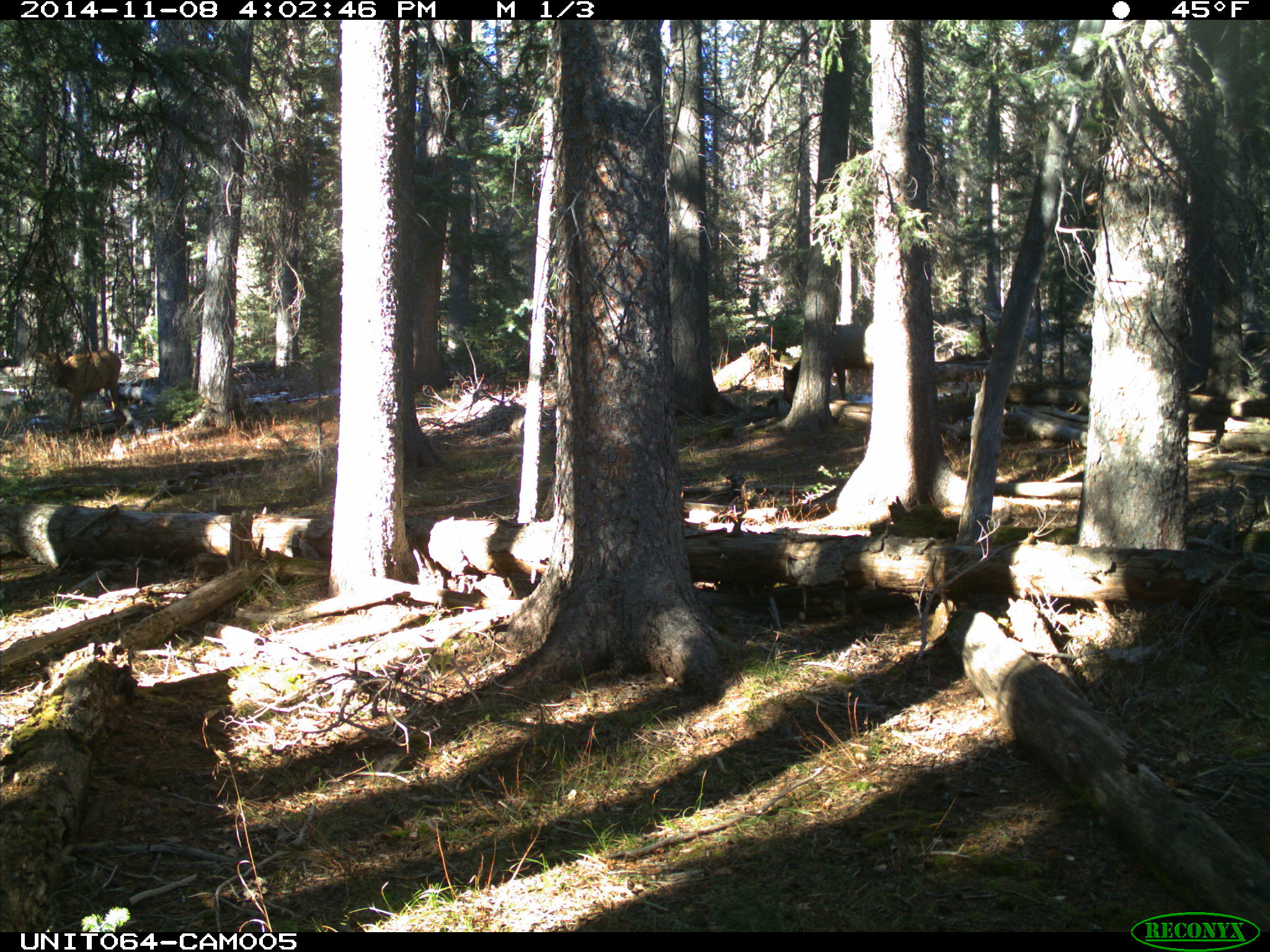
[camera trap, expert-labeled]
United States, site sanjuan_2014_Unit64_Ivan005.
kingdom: Animalia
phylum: Chordata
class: Mammalia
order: Artiodactyla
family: Cervidae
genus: Cervus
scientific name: Cervus elaphus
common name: red deer